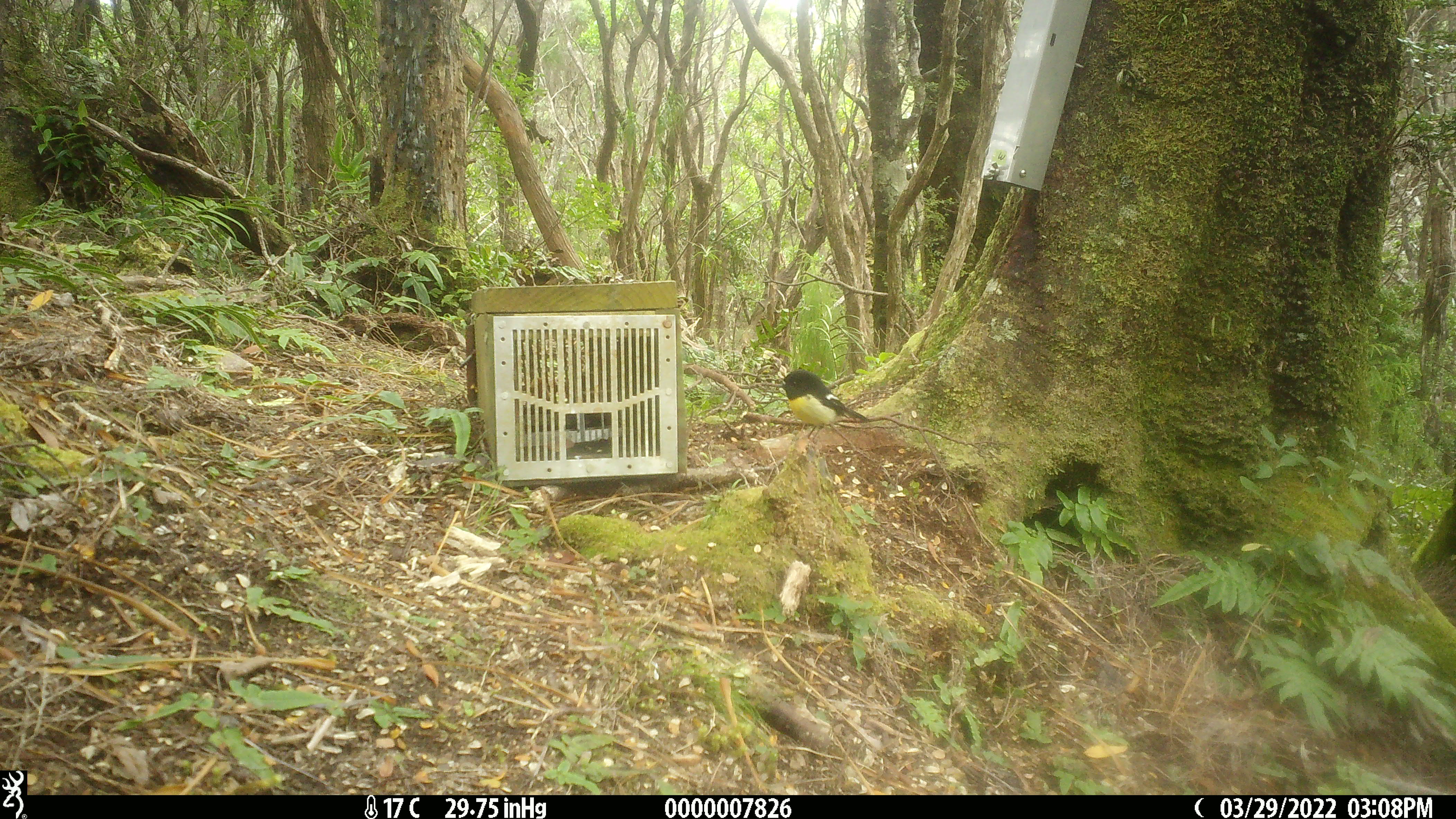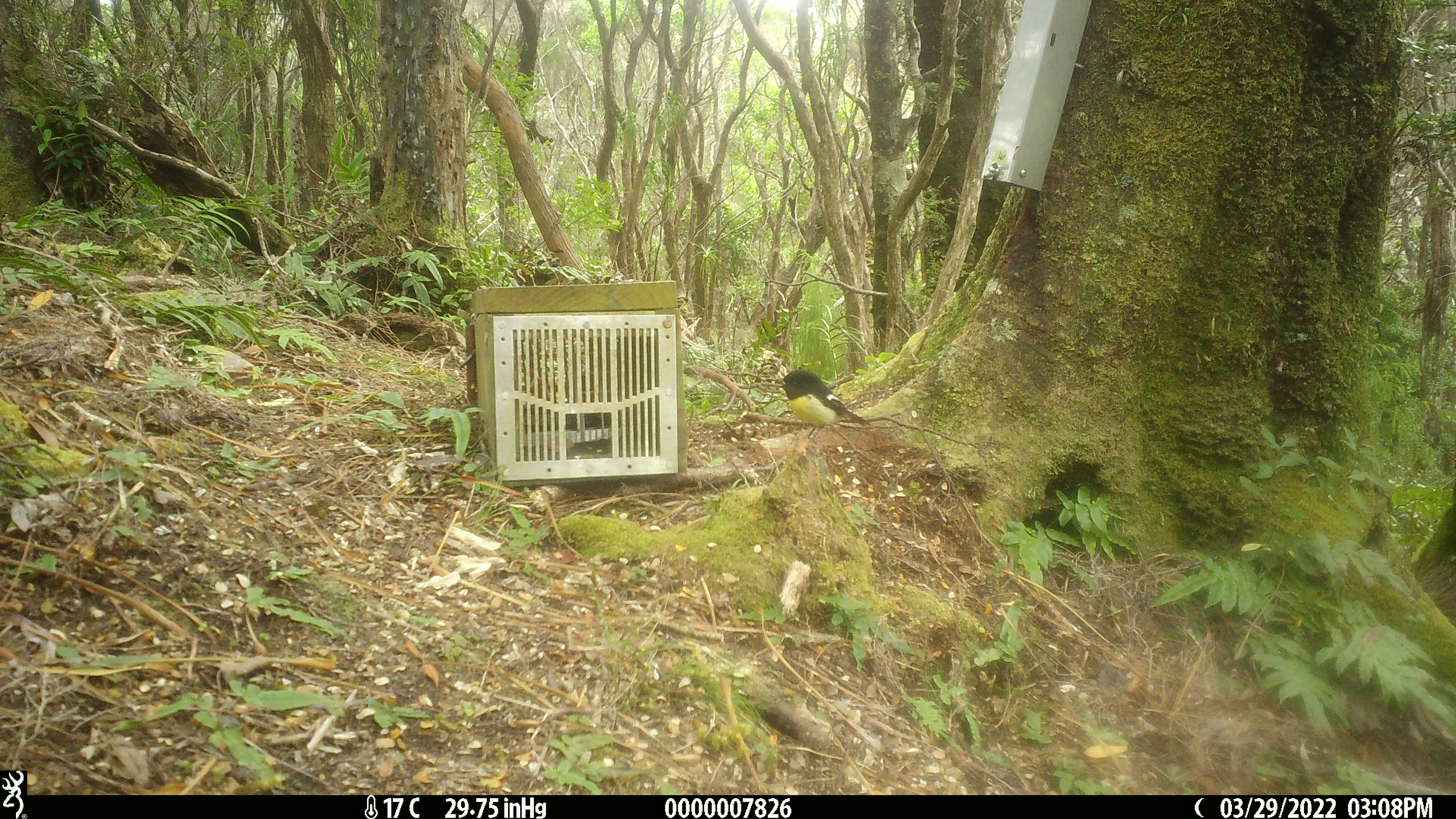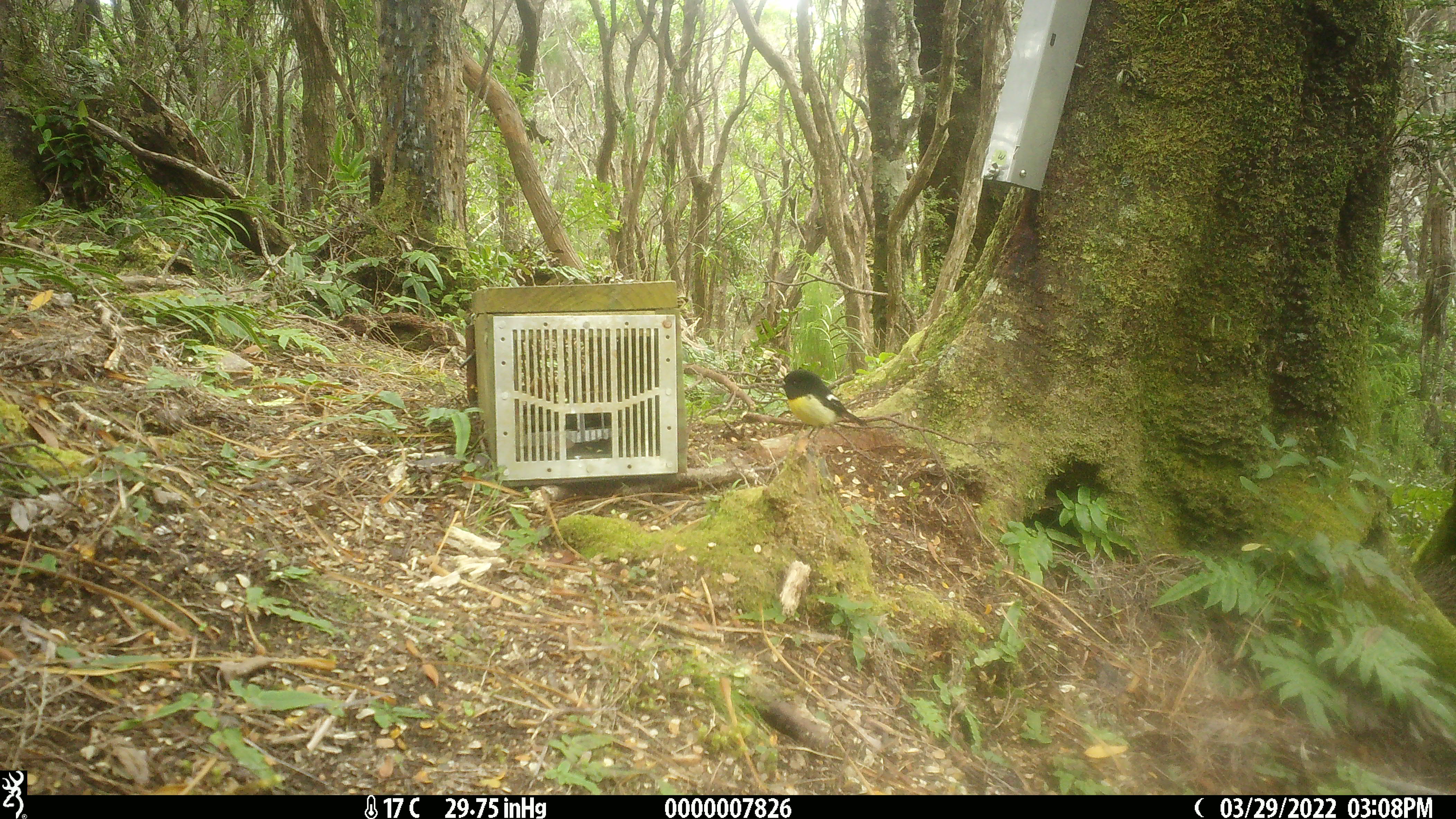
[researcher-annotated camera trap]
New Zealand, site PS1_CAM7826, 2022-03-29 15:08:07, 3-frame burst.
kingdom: Animalia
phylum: Chordata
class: Aves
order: Passeriformes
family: Petroicidae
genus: Petroica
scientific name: Petroica macrocephala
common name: tomtit